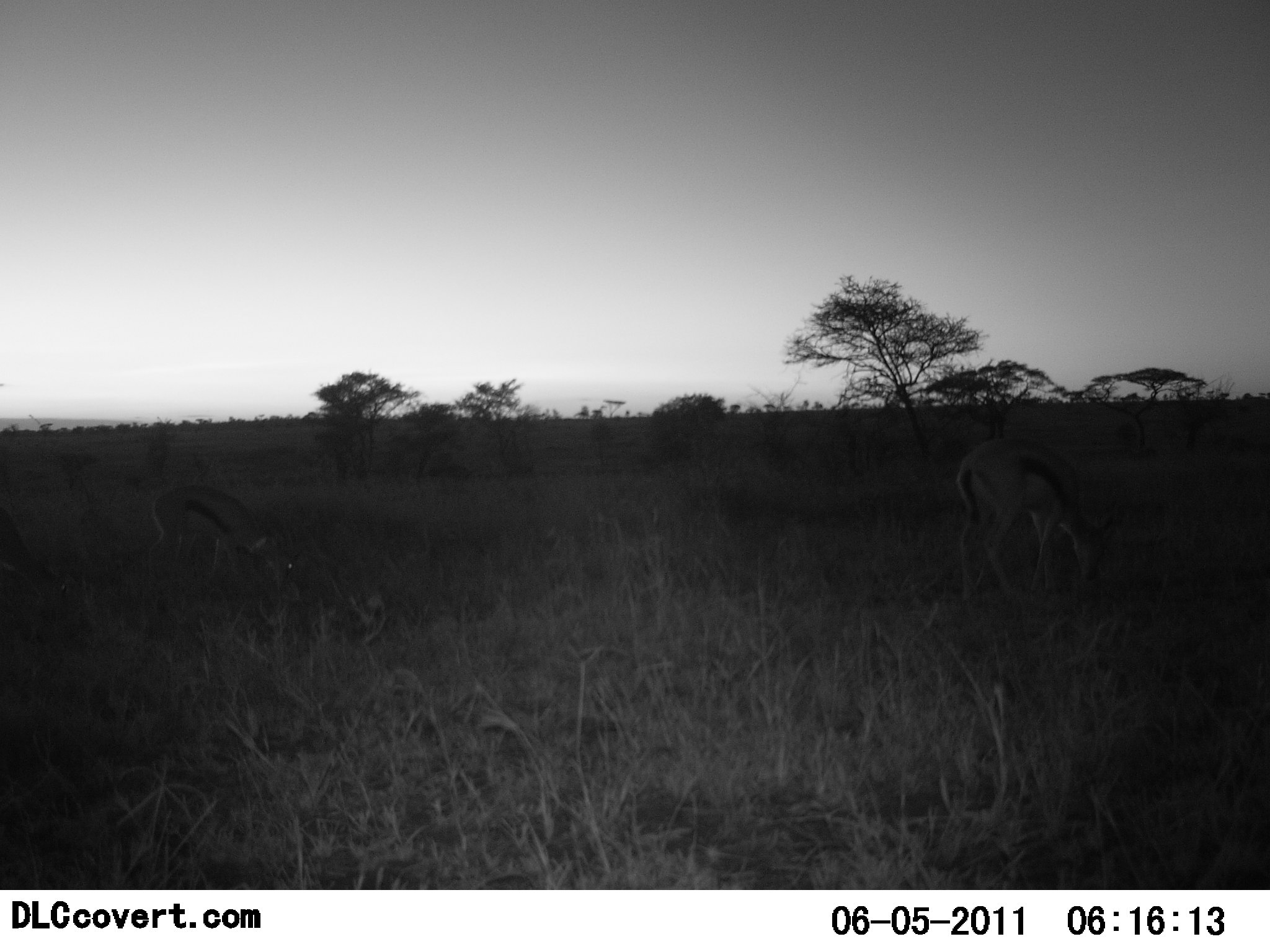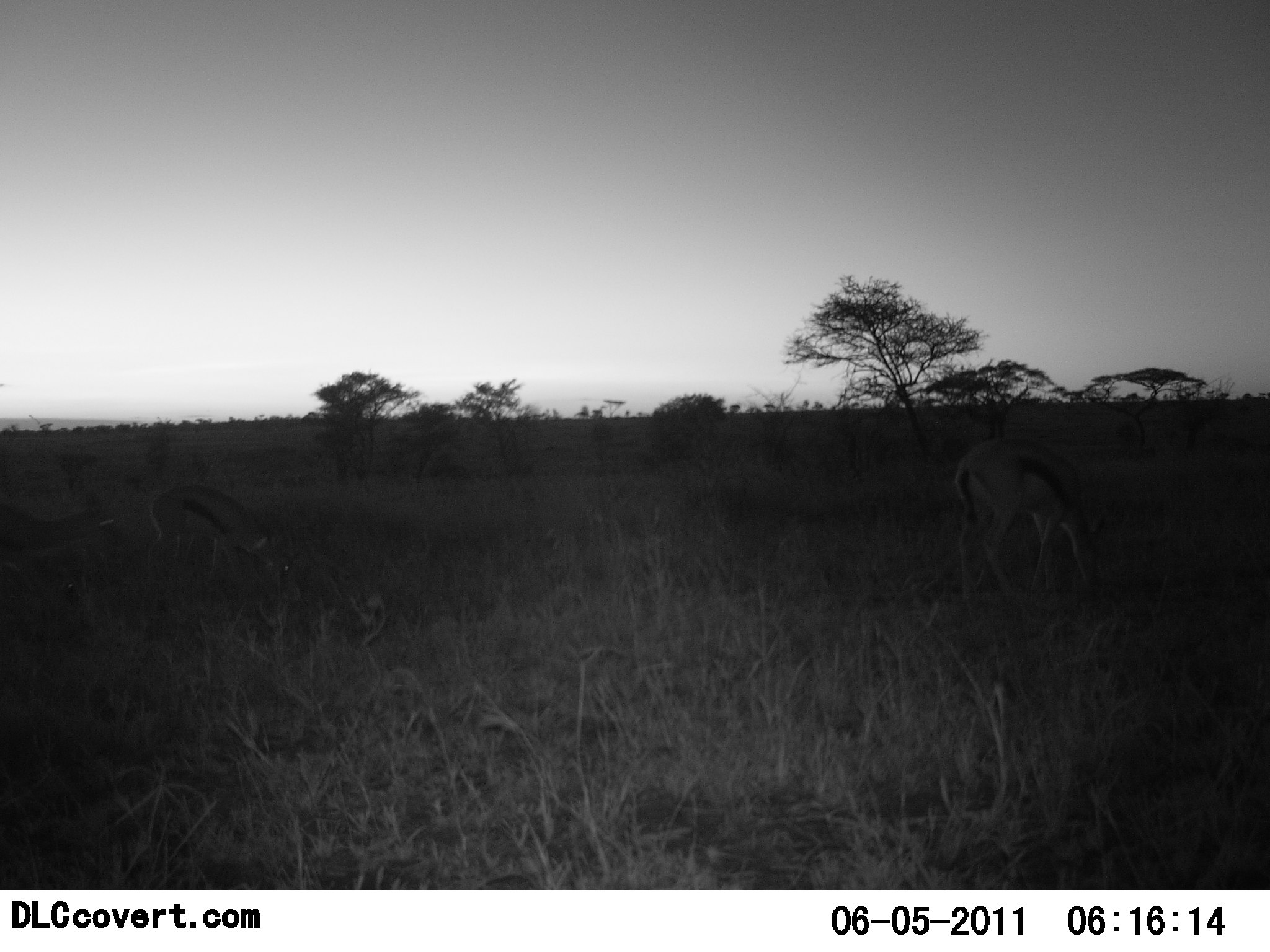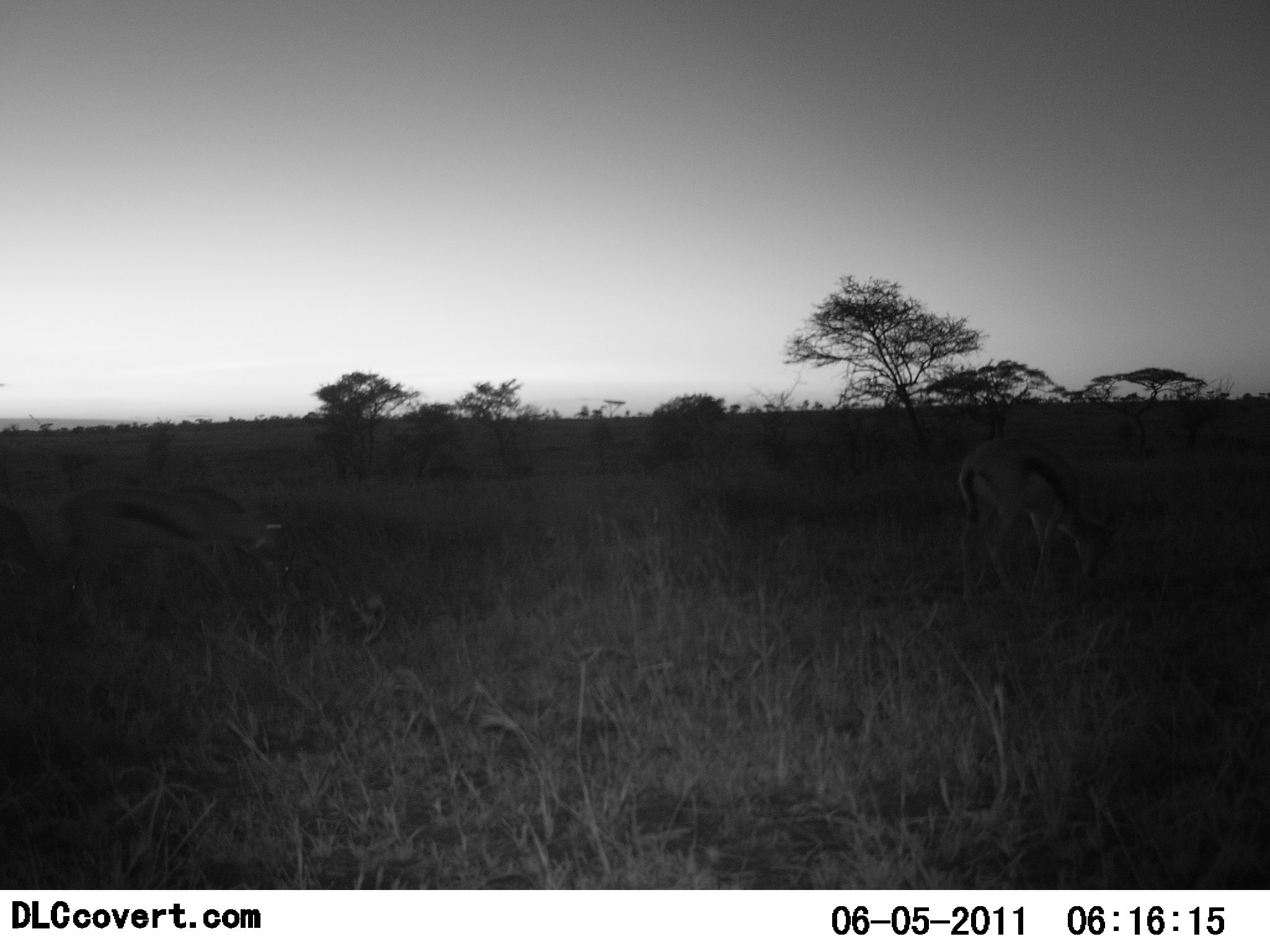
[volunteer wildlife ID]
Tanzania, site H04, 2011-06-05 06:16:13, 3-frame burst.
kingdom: Animalia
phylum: Chordata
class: Mammalia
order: Artiodactyla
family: Bovidae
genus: Eudorcas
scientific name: Eudorcas thomsonii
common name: thomson's gazelle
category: gazellethomsons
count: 3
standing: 15%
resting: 0%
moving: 46%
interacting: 0%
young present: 0%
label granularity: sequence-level